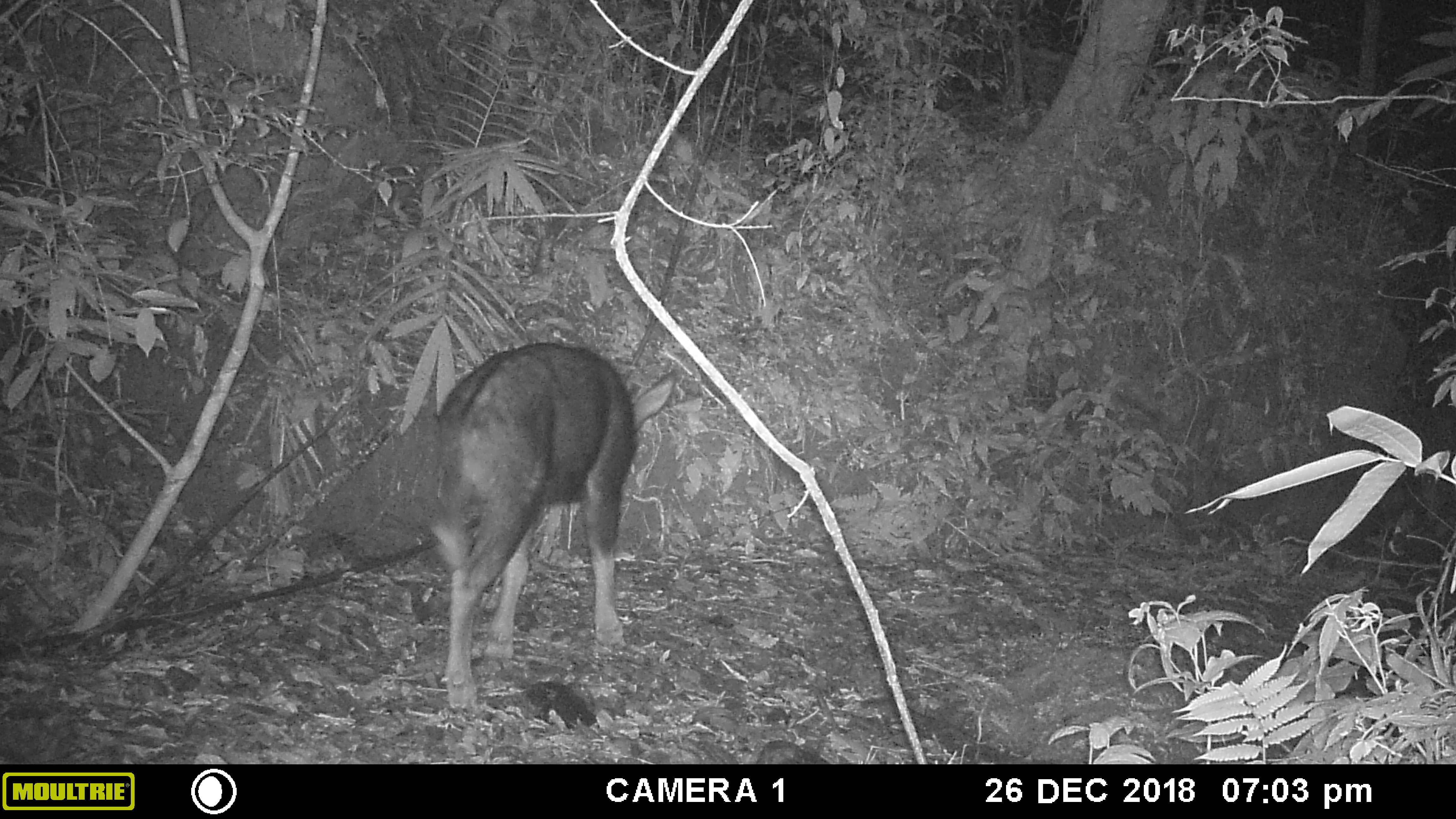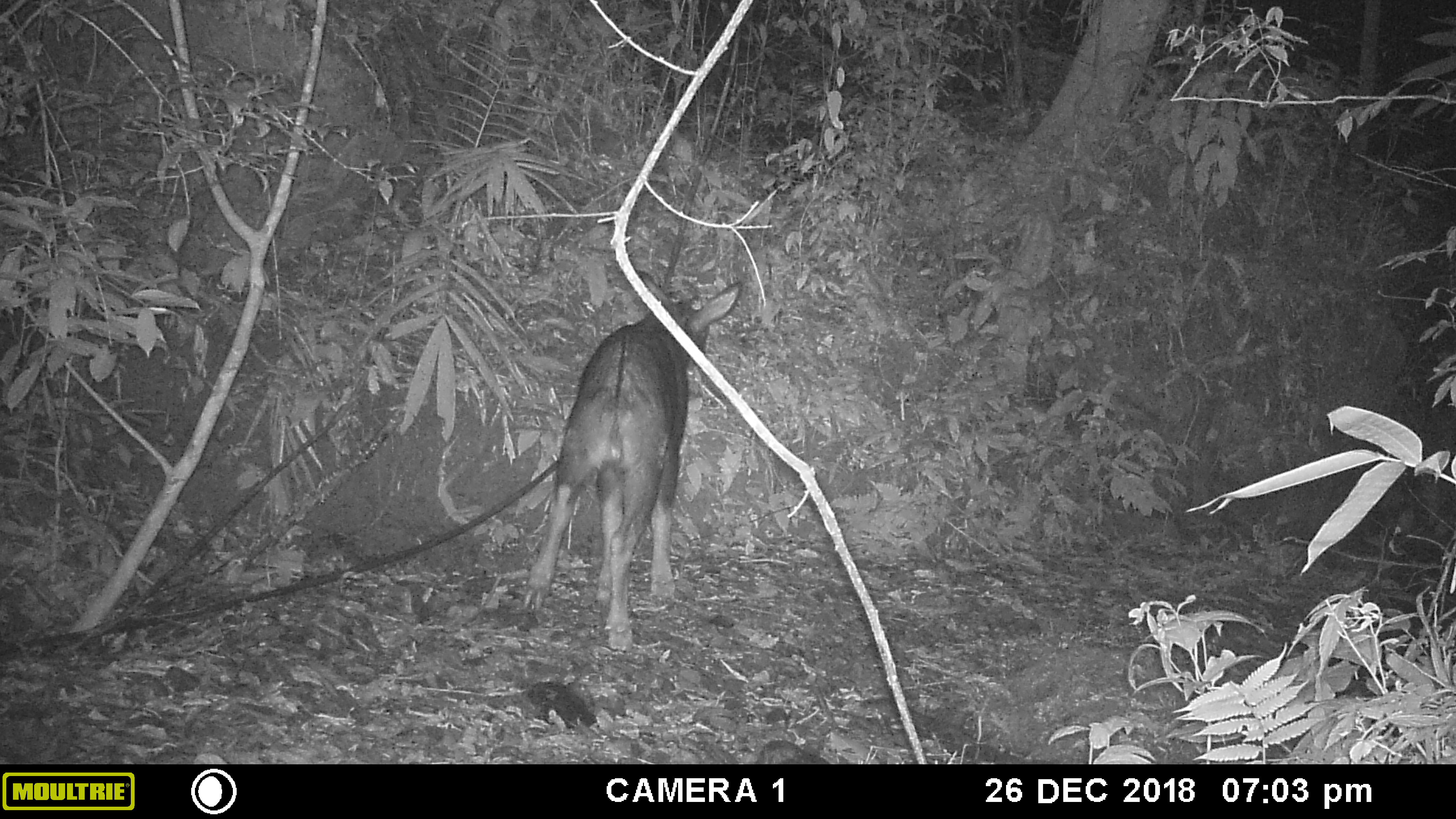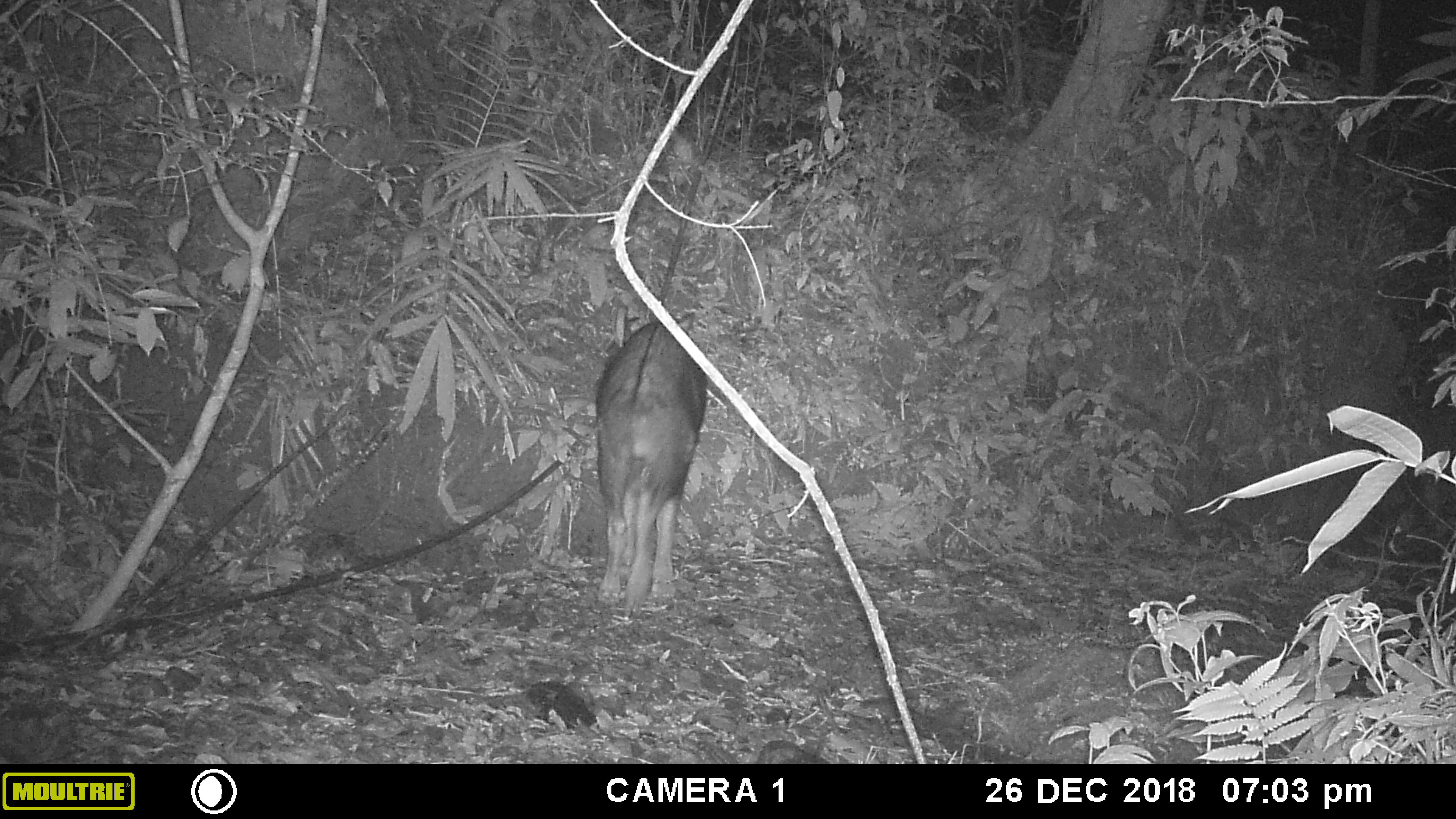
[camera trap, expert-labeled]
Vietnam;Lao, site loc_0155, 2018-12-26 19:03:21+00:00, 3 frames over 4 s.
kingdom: Animalia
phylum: Chordata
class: Mammalia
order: Artiodactyla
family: Bovidae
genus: Capricornis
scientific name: Capricornis sumatraensis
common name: chinese serow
Chinese serow (Capricornis sumatraensis). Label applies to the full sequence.